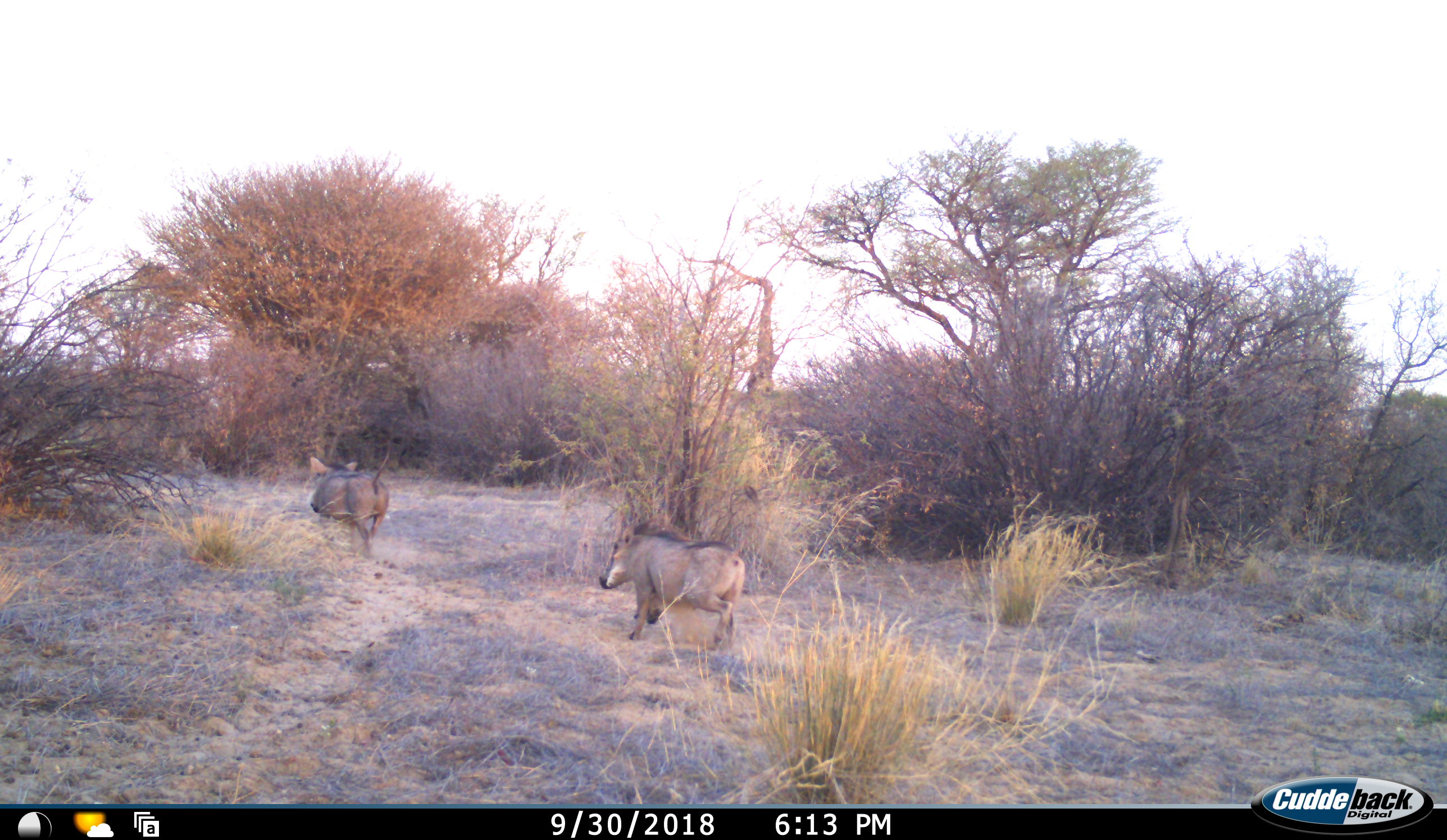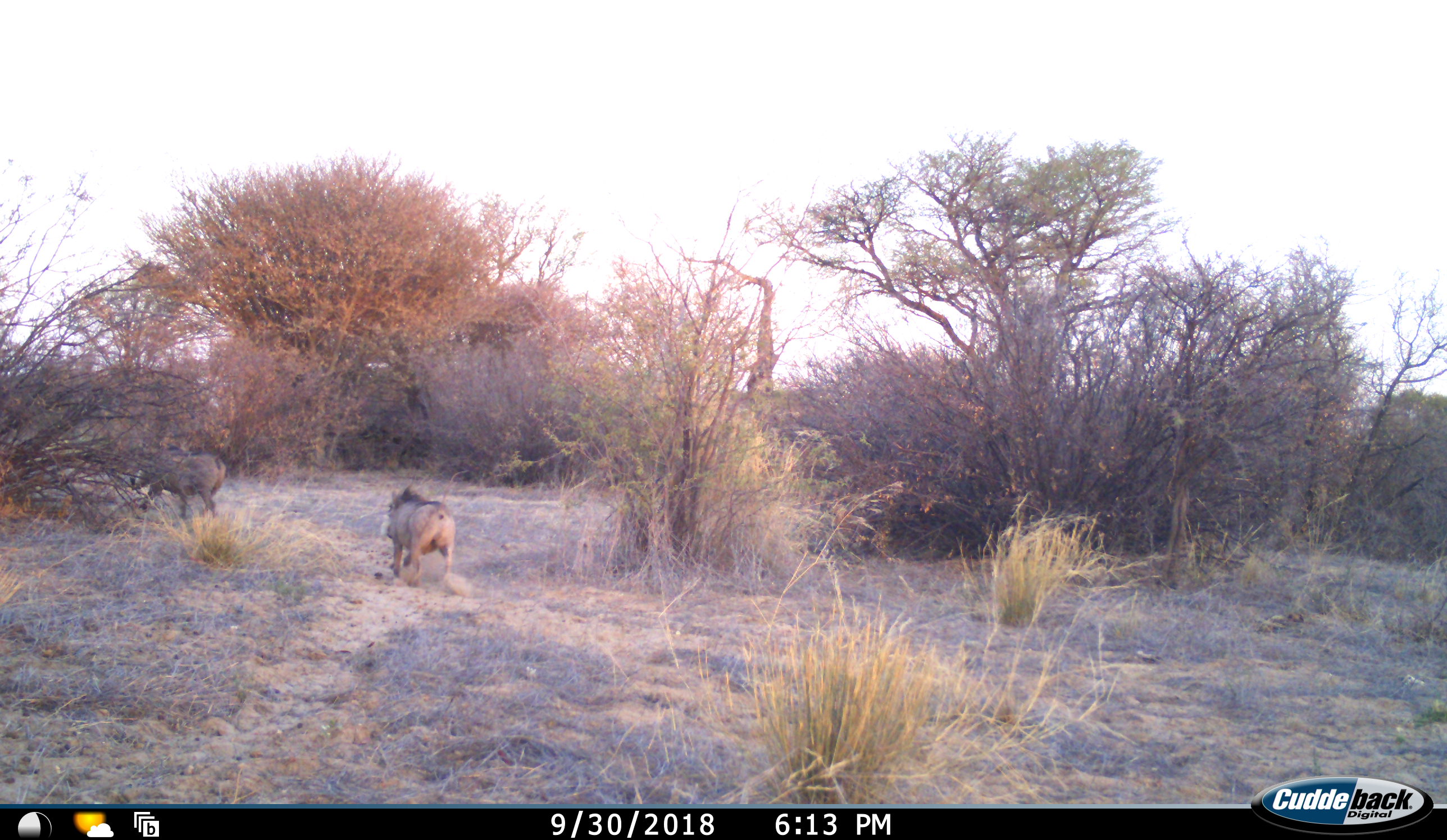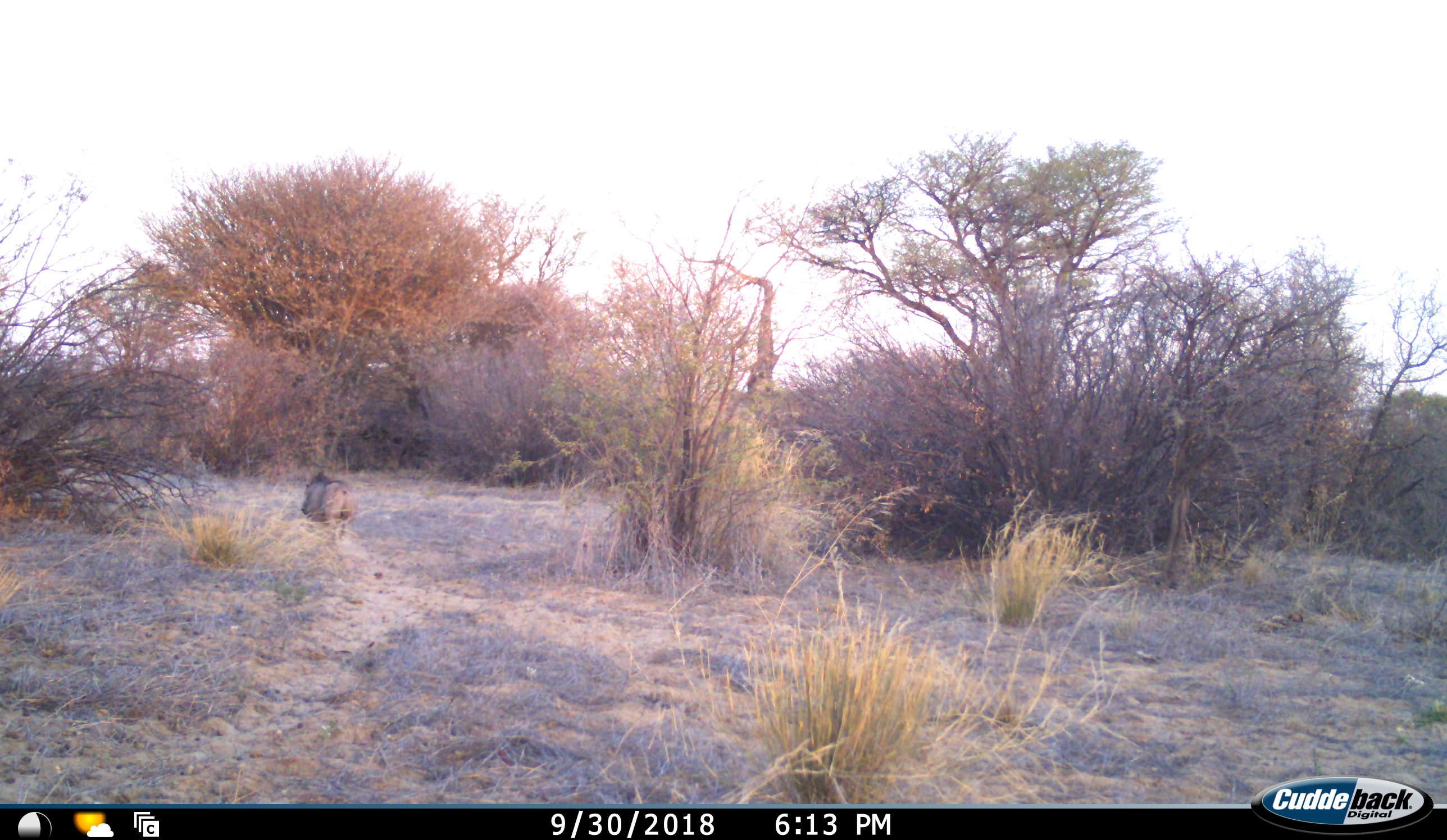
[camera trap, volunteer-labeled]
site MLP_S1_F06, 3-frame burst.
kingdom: Animalia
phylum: Chordata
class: Mammalia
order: Artiodactyla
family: Suidae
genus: Phacochoerus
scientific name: Phacochoerus africanus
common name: warthog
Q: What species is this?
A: Warthog (Phacochoerus africanus).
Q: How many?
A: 2.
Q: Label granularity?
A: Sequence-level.